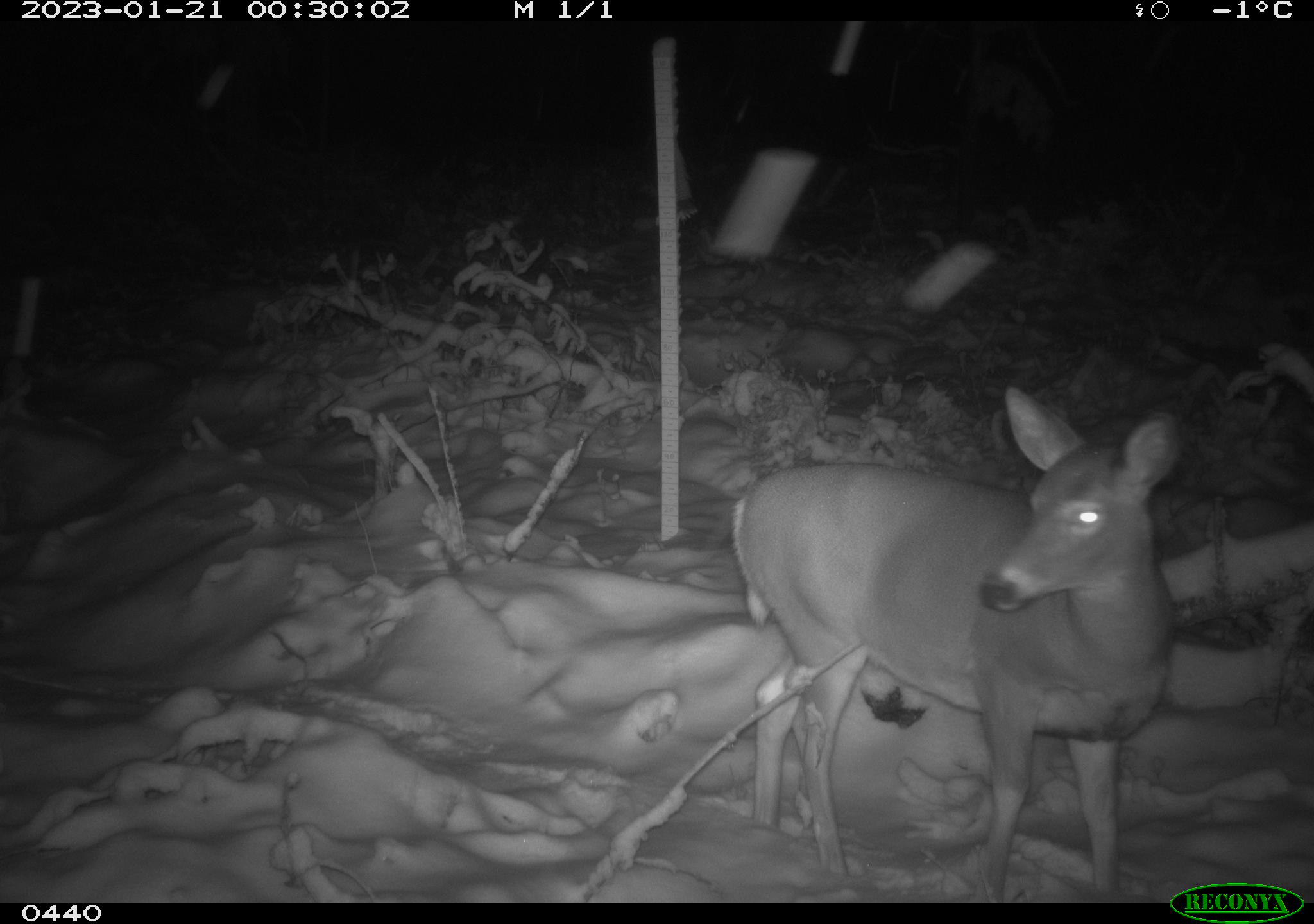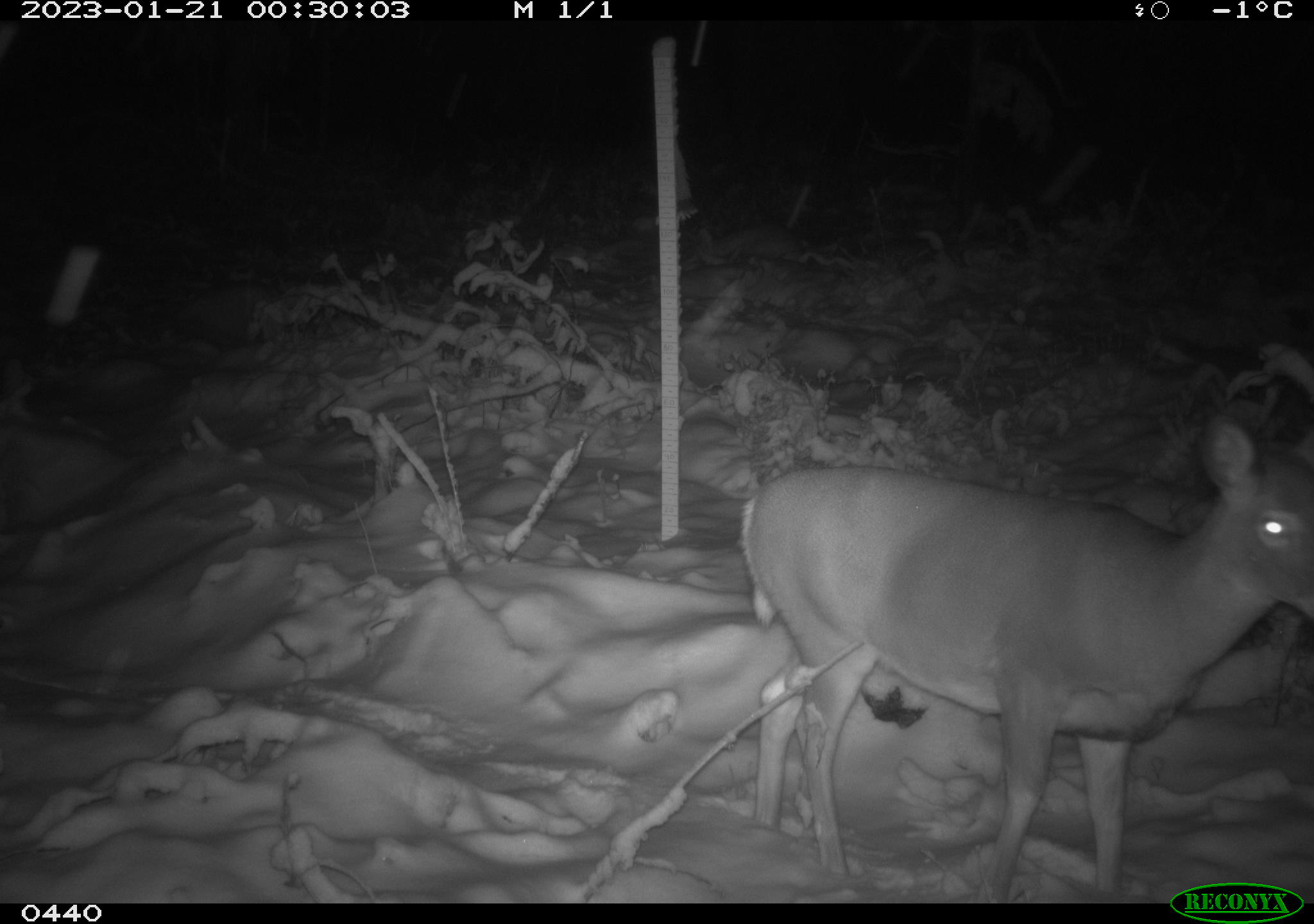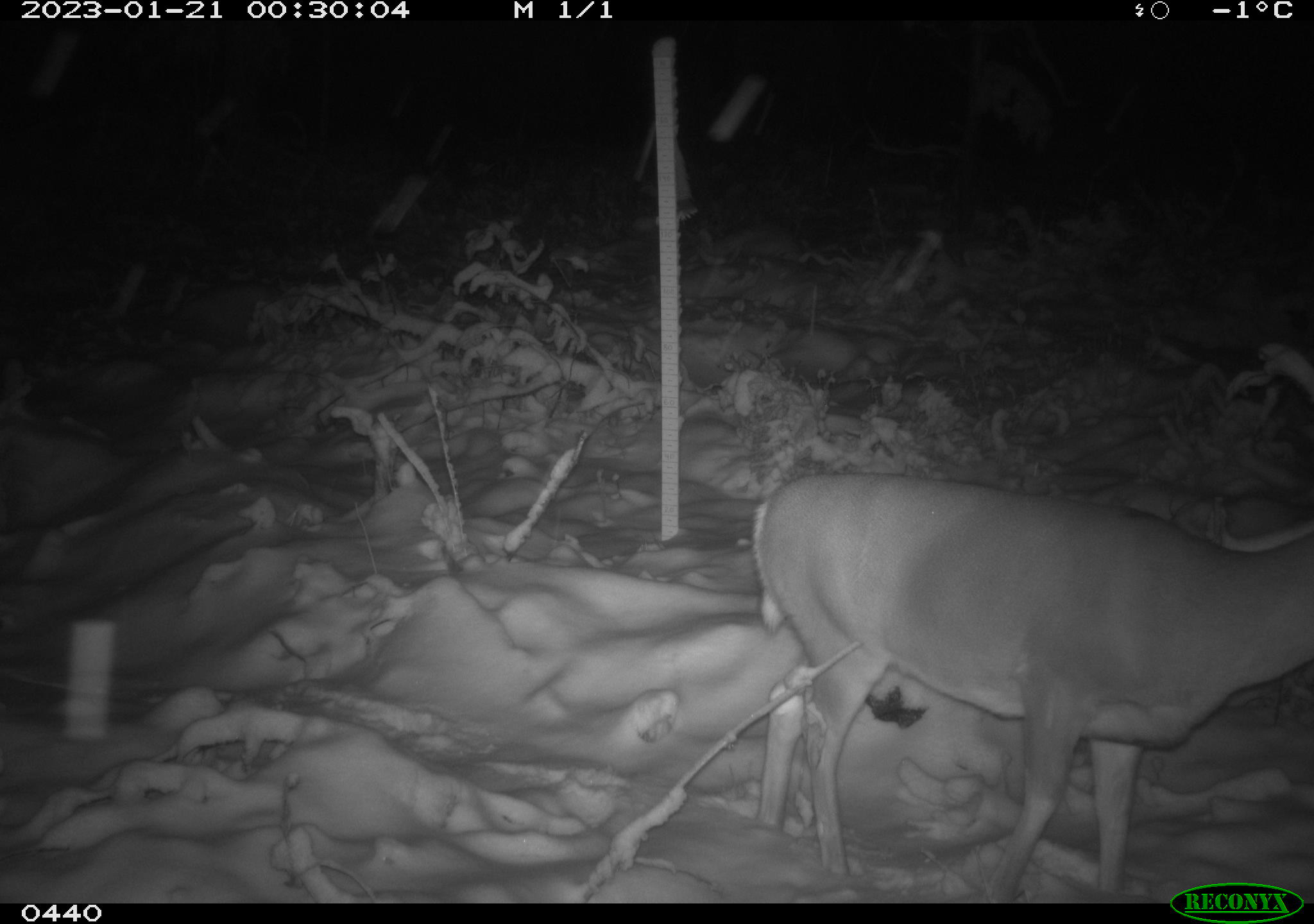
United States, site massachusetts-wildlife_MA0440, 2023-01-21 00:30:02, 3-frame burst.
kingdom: Animalia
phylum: Chordata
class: Mammalia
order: Artiodactyla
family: Cervidae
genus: Odocoileus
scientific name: Odocoileus virginianus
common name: white-tailed deer